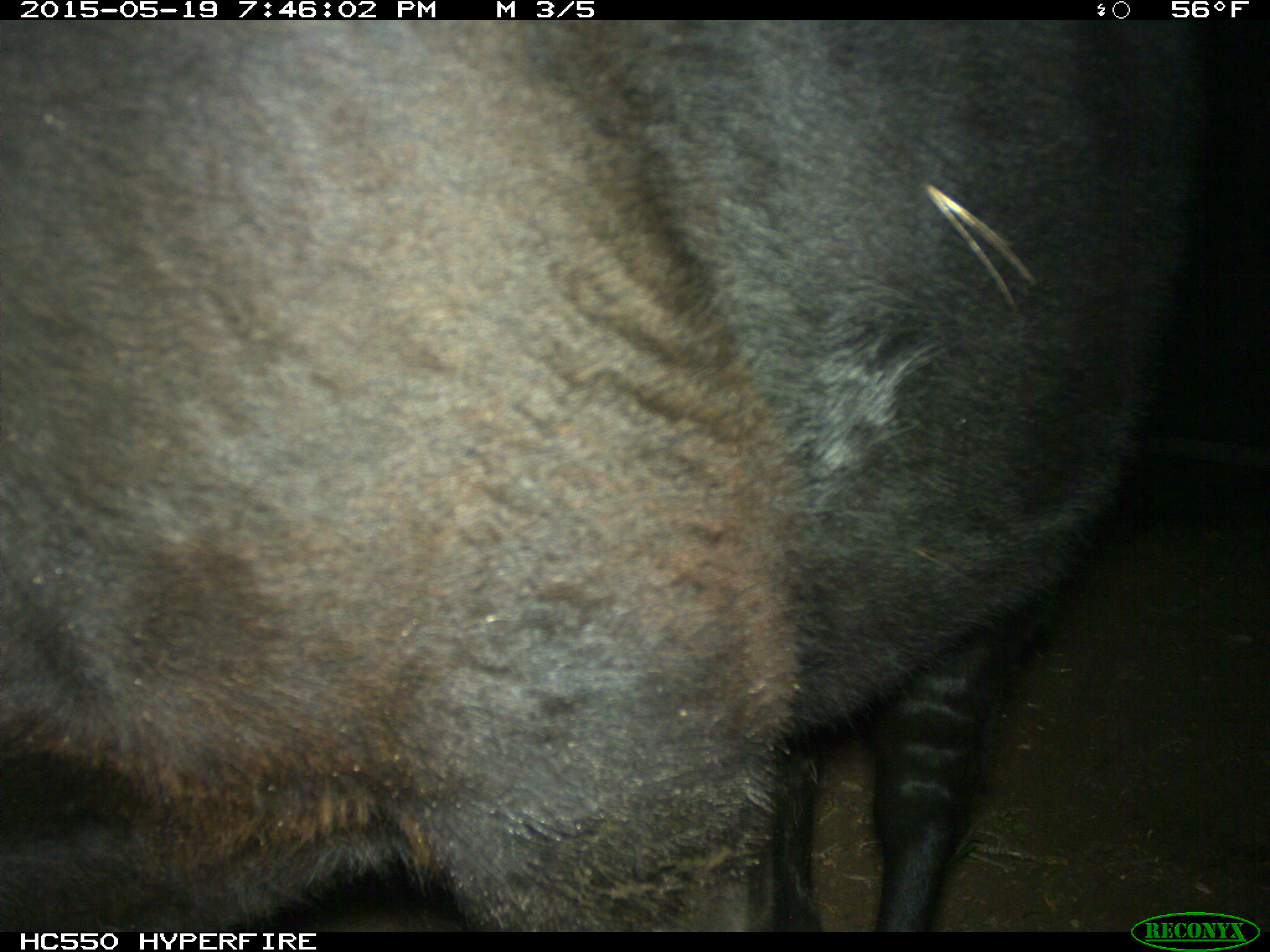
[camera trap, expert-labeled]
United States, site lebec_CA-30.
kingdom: Animalia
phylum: Chordata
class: Mammalia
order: Artiodactyla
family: Bovidae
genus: Bos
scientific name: Bos taurus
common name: domestic cow